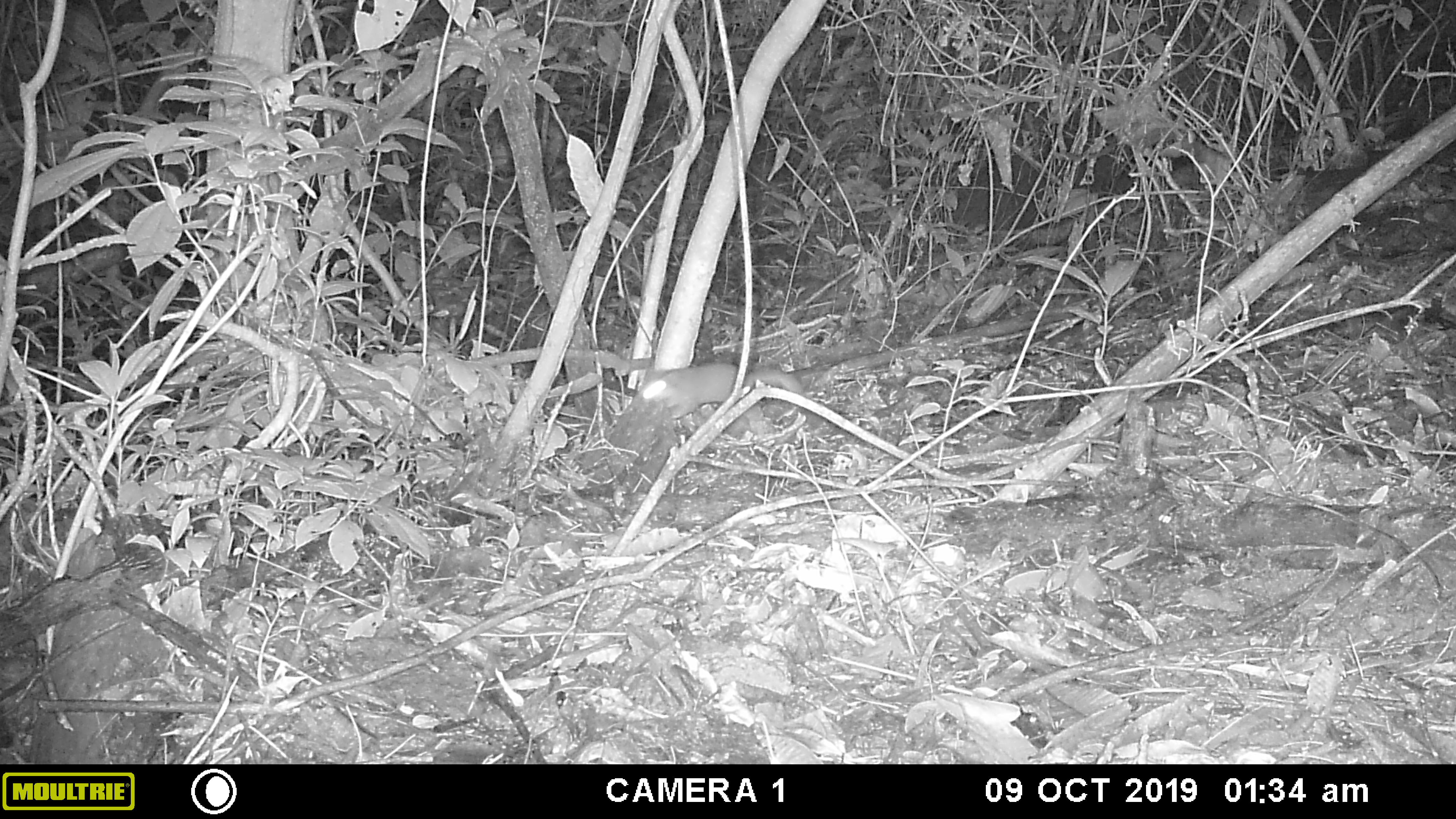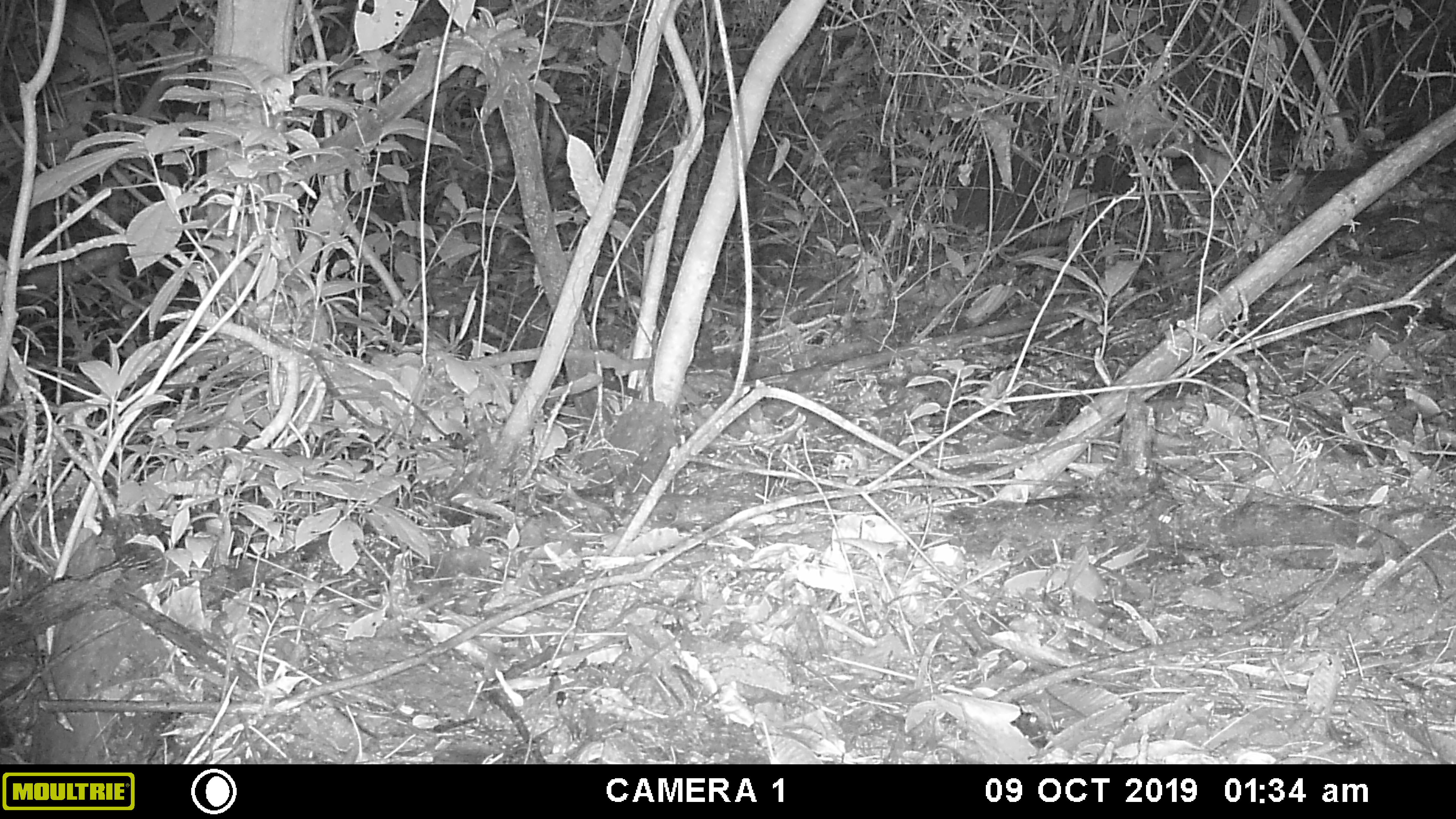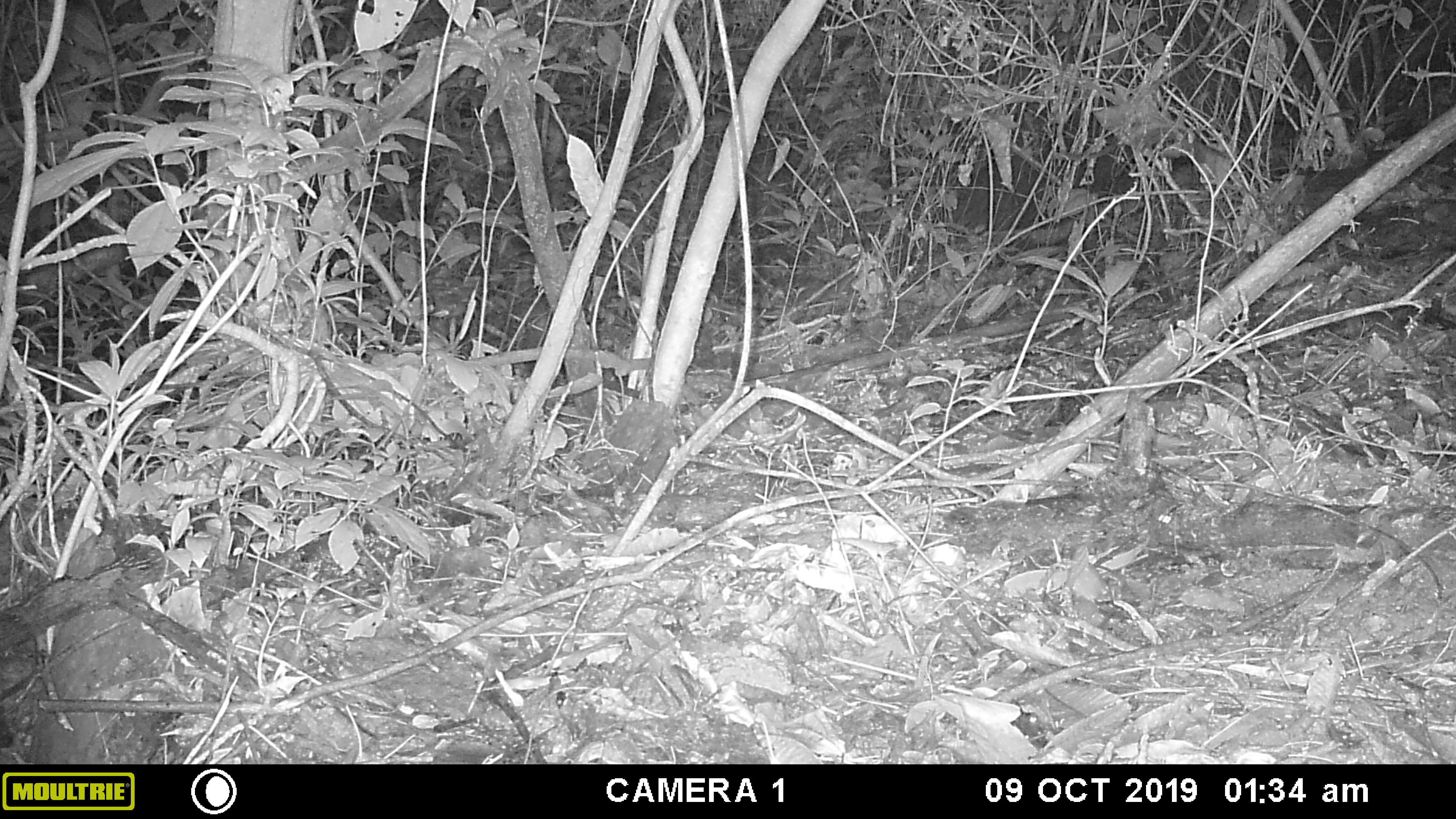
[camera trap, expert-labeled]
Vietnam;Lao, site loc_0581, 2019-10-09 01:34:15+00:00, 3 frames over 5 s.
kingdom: Animalia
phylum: Chordata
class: Mammalia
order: Carnivora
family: Mustelidae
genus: Melogale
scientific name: Melogale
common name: ferret badger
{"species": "ferret badger (Melogale)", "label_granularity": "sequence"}